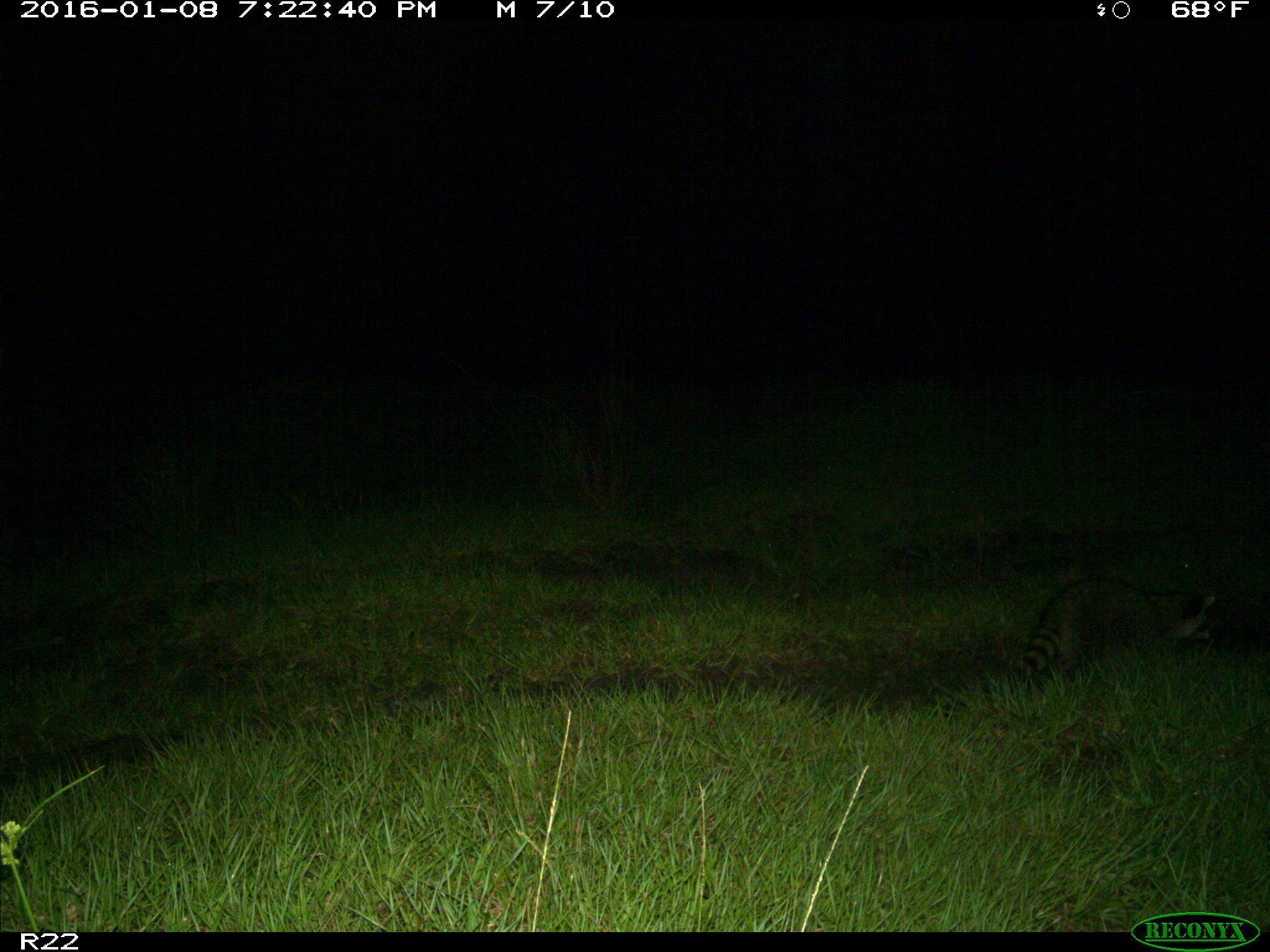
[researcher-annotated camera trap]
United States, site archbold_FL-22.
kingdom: Animalia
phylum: Chordata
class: Mammalia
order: Carnivora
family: Procyonidae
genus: Procyon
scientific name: Procyon lotor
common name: common raccoon